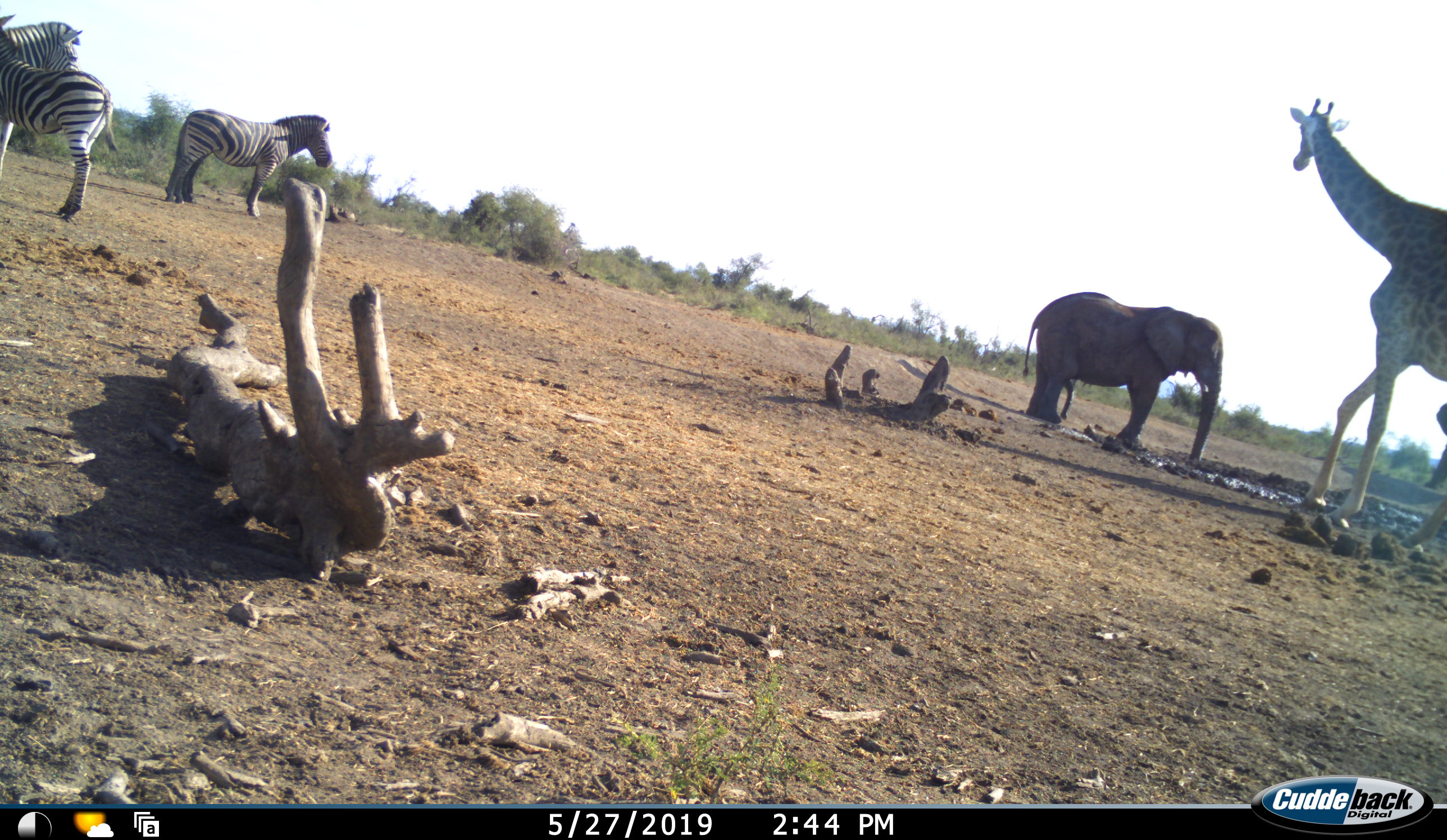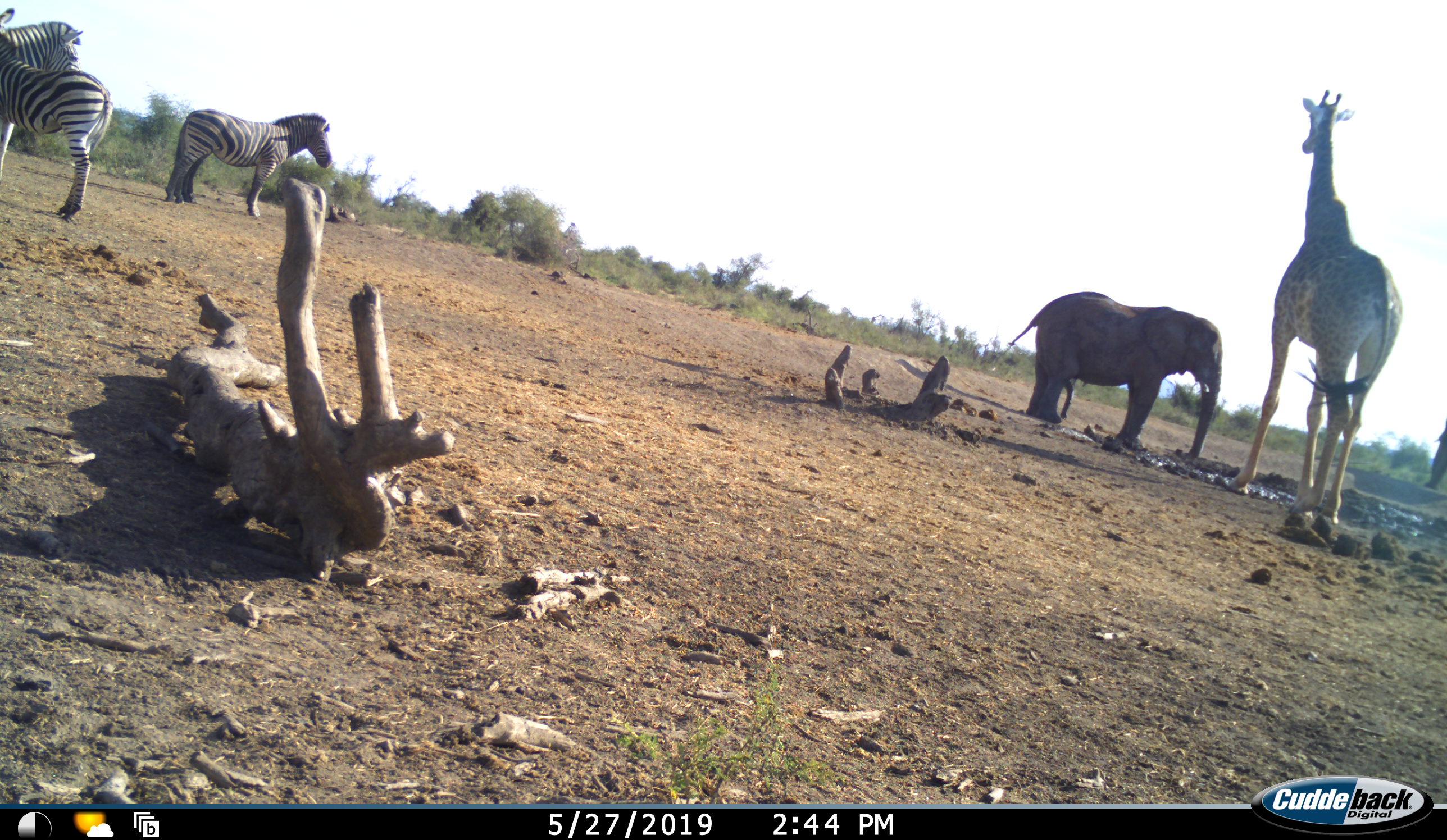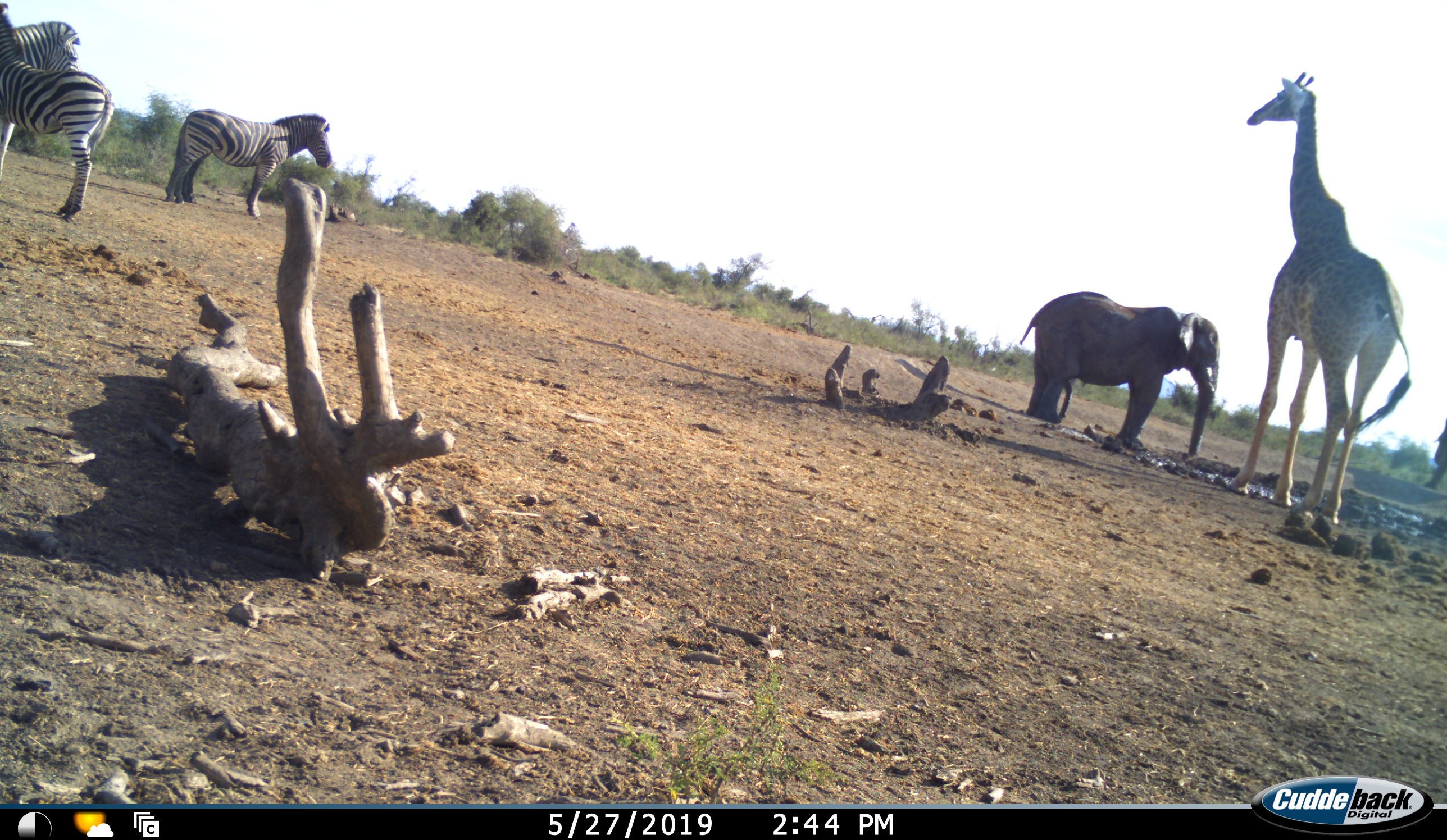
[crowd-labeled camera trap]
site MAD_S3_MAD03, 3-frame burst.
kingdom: Animalia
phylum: Chordata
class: Mammalia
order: Proboscidea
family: Elephantidae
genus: Loxodonta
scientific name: Loxodonta africana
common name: african bush elephant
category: elephant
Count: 1.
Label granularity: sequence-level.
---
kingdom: Animalia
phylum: Chordata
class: Mammalia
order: Artiodactyla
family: Giraffidae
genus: Giraffa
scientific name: Giraffa camelopardalis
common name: giraffe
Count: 1.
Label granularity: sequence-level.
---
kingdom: Animalia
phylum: Chordata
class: Mammalia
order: Perissodactyla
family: Equidae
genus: Equus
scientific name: Equus quagga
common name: plains zebra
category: zebraplains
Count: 3.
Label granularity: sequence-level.